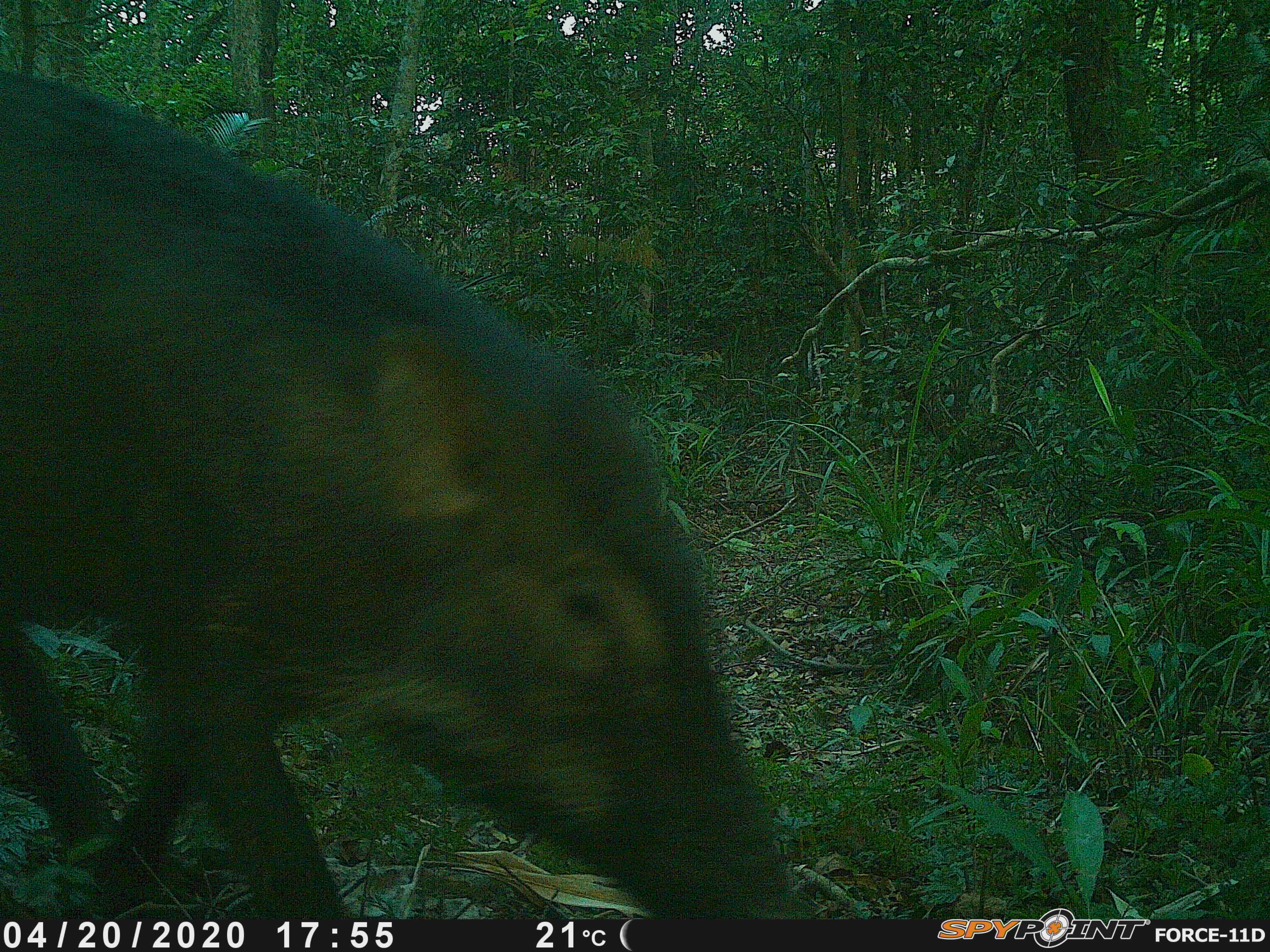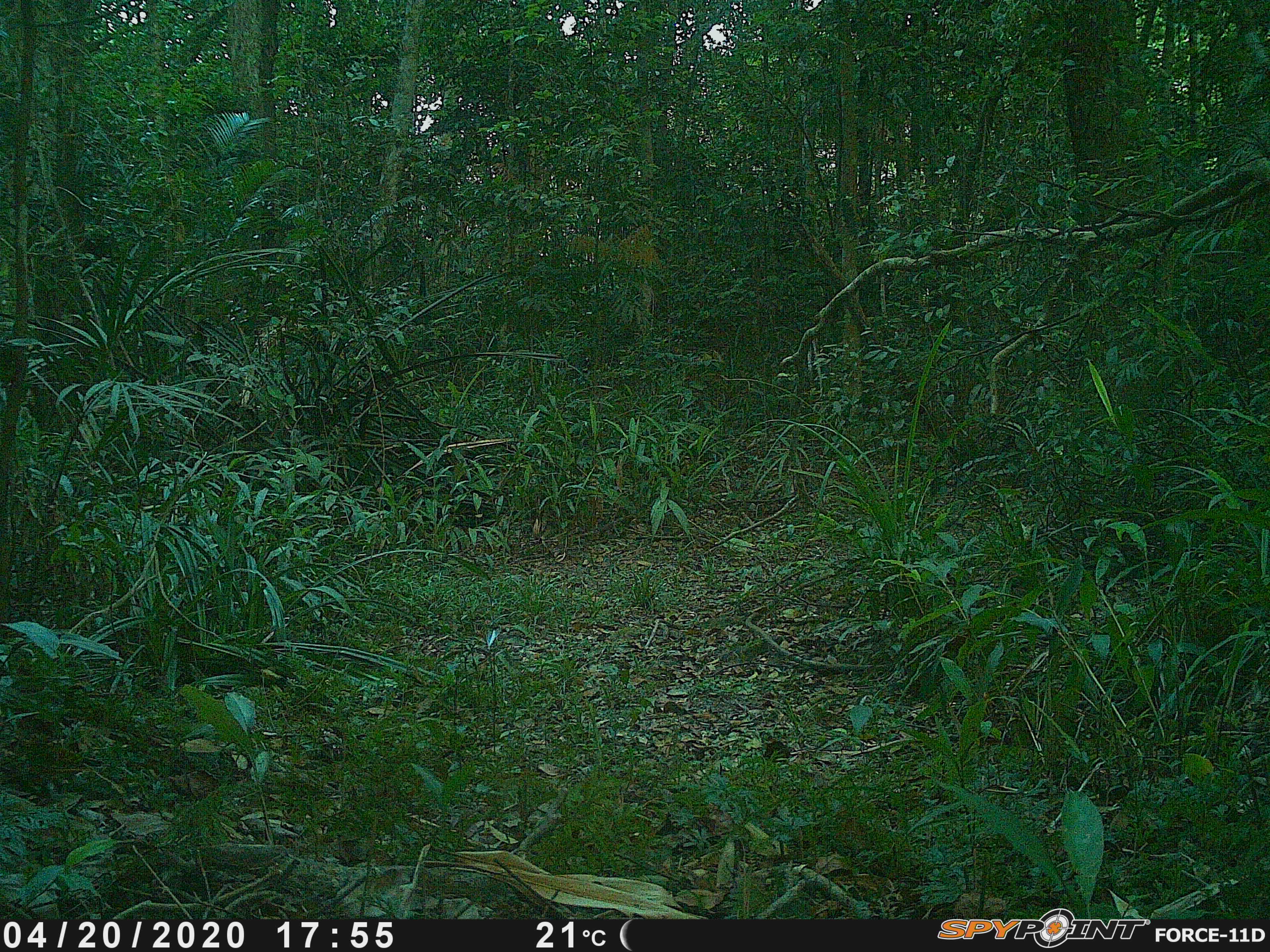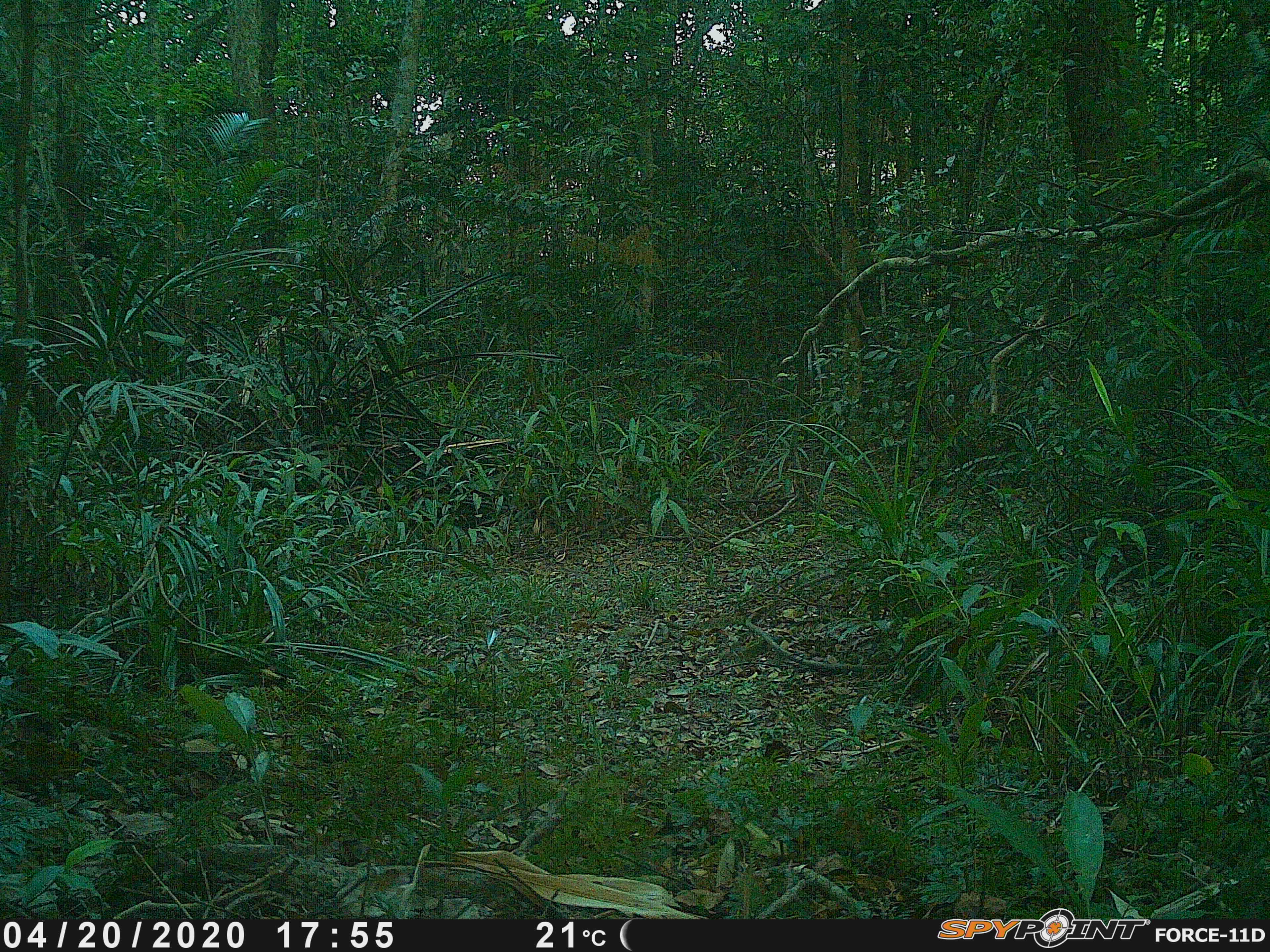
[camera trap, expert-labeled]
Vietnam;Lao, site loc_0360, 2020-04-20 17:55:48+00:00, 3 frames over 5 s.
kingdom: Animalia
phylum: Chordata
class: Mammalia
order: Artiodactyla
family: Suidae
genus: Sus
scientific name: Sus scrofa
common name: eurasian wild pig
Eurasian wild pig (Sus scrofa). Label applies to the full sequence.